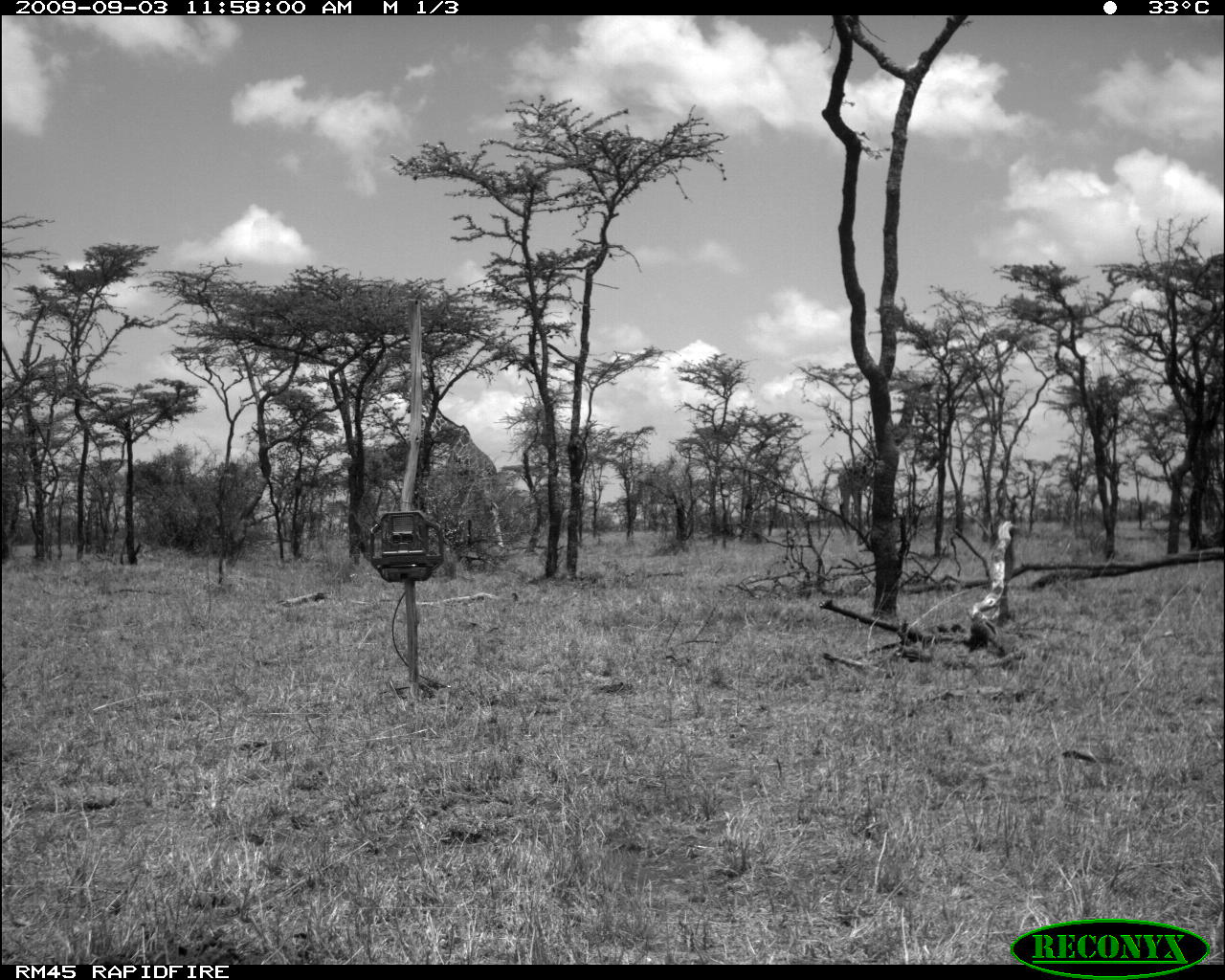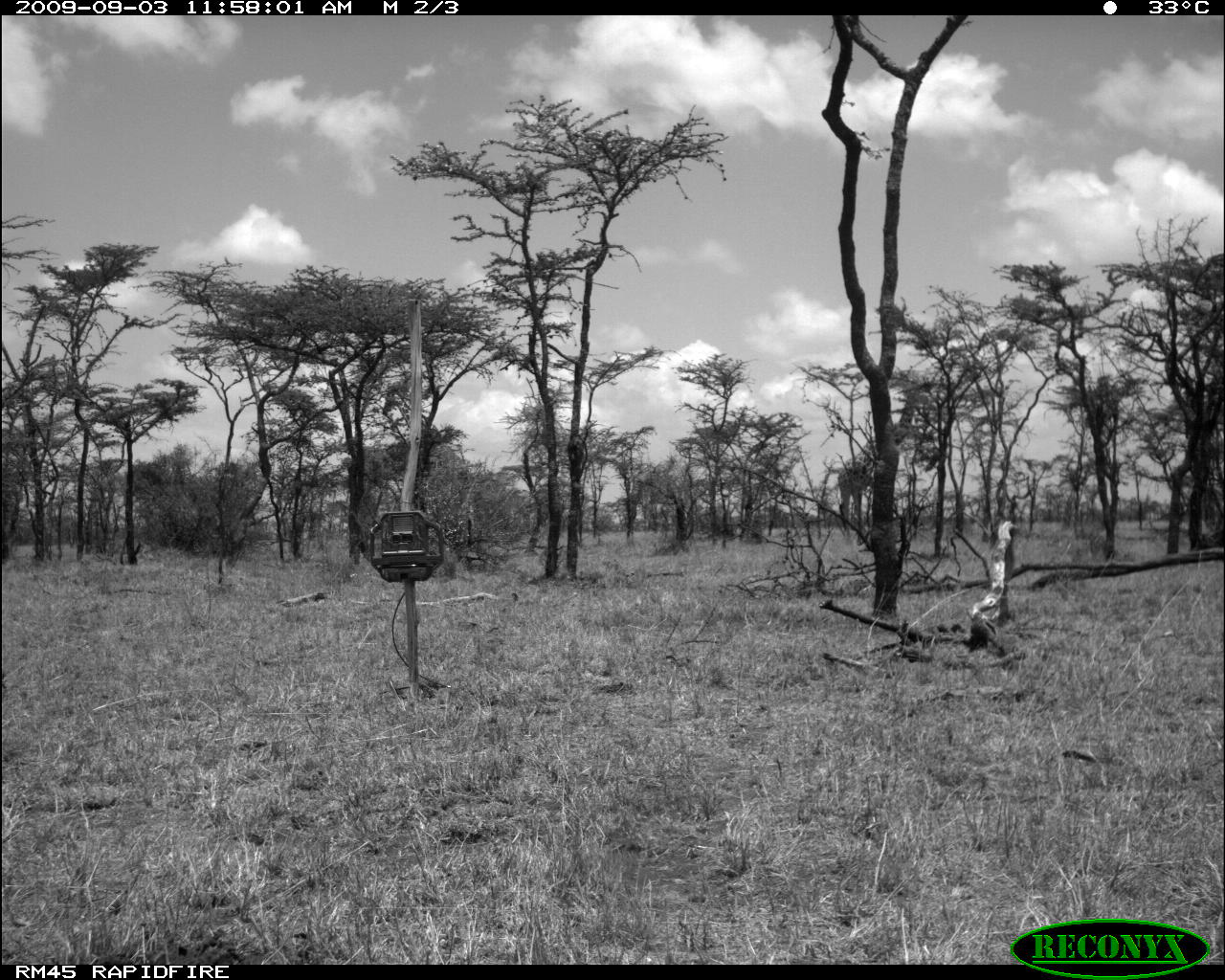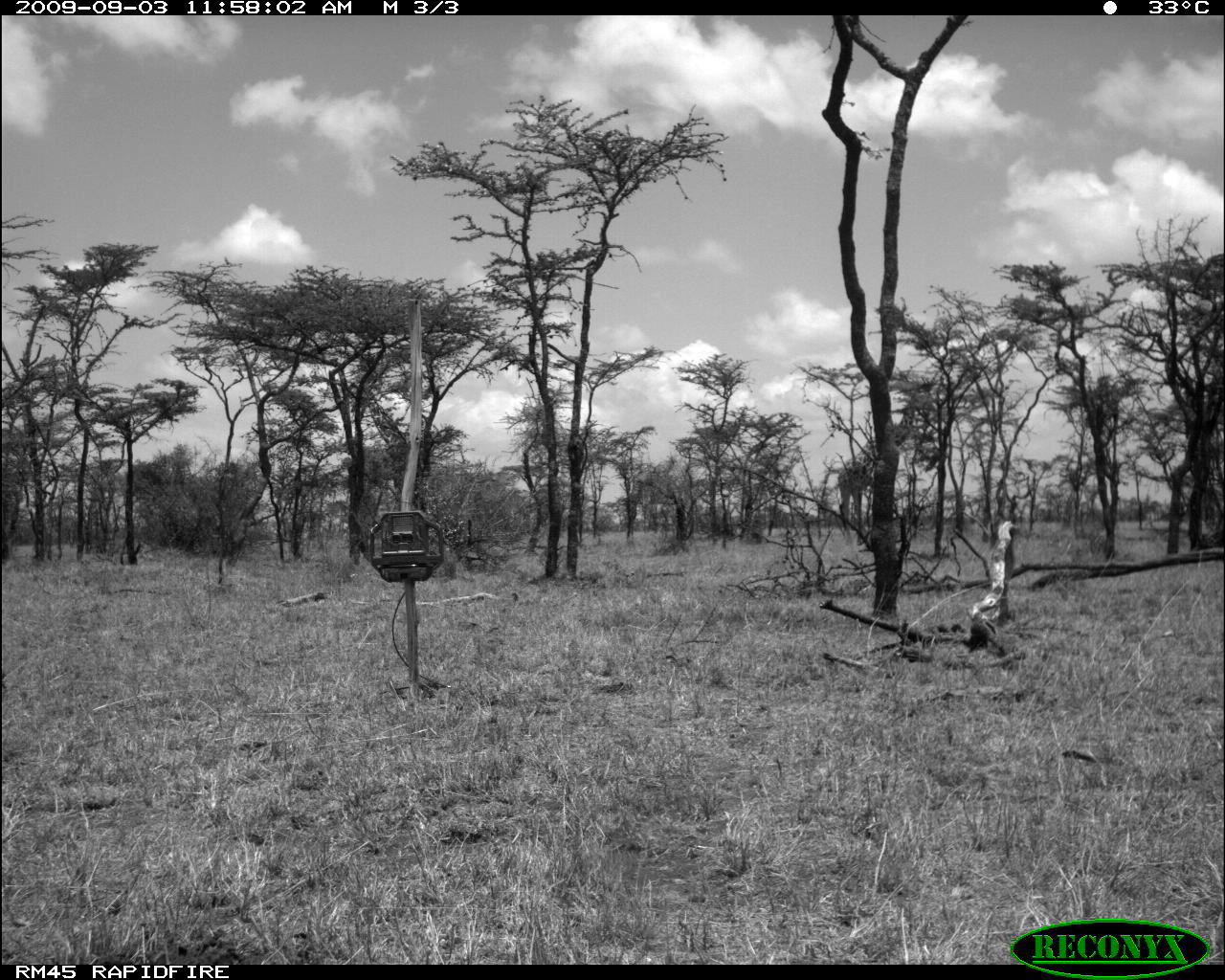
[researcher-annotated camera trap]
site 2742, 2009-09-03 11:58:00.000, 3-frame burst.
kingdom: Animalia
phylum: Chordata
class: Mammalia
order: Artiodactyla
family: Giraffidae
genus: Giraffa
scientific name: Giraffa camelopardalis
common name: giraffe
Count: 2.